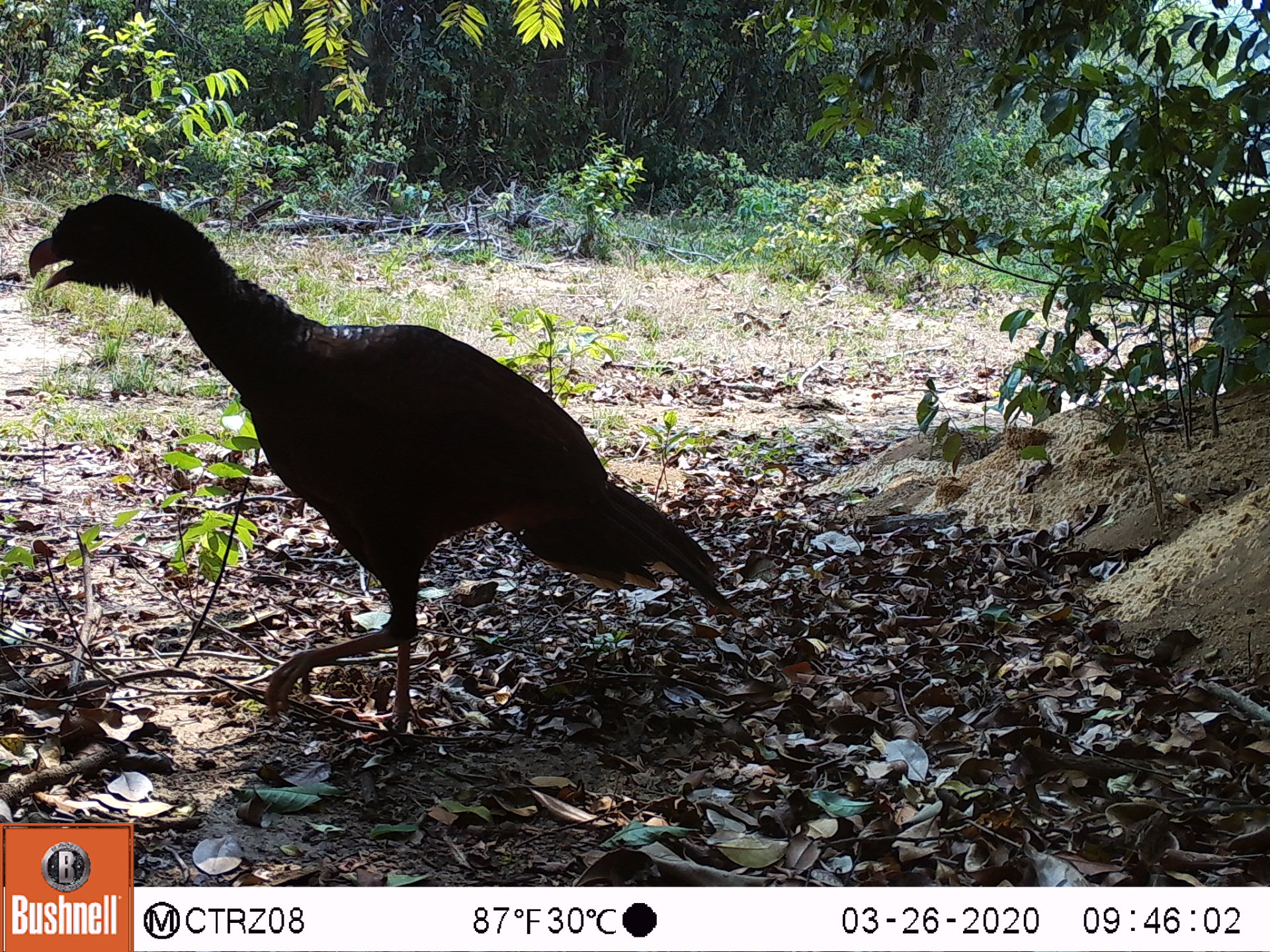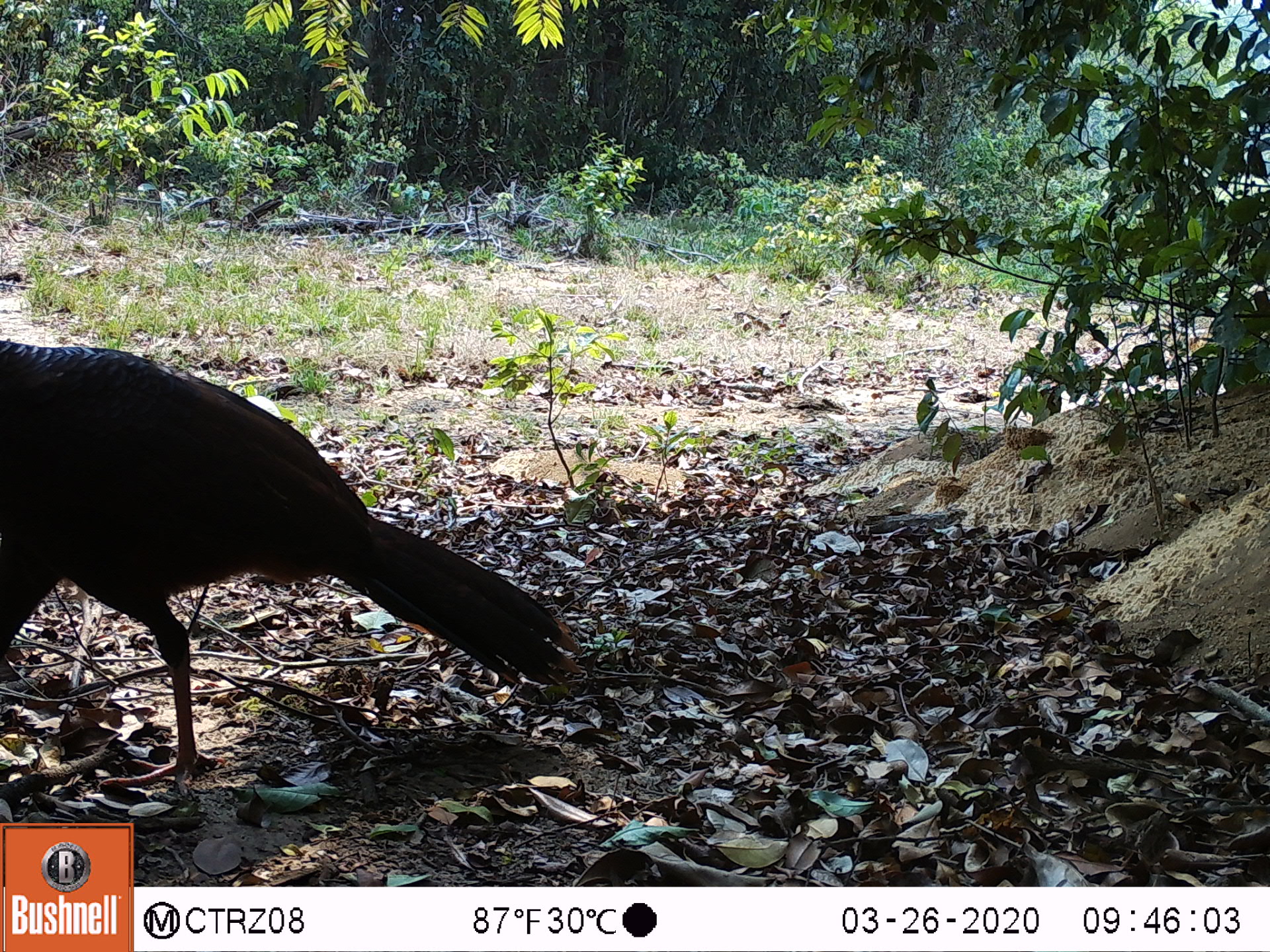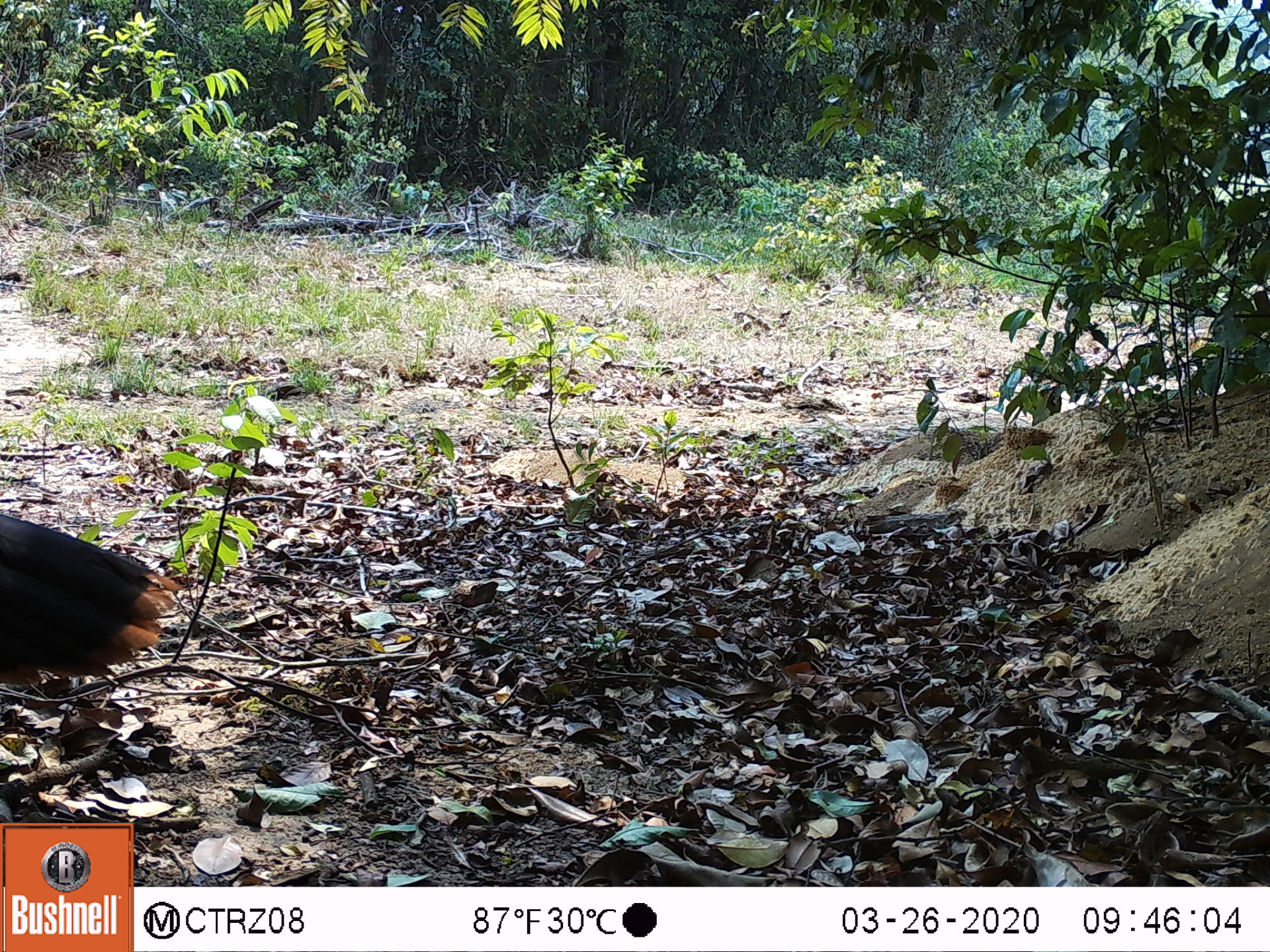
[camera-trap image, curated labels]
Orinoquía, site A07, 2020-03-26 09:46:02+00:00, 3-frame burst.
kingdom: Animalia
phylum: Chordata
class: Aves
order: Galliformes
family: Cracidae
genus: Mitu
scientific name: Mitu salvini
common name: salvin's currasow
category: salvins curassow